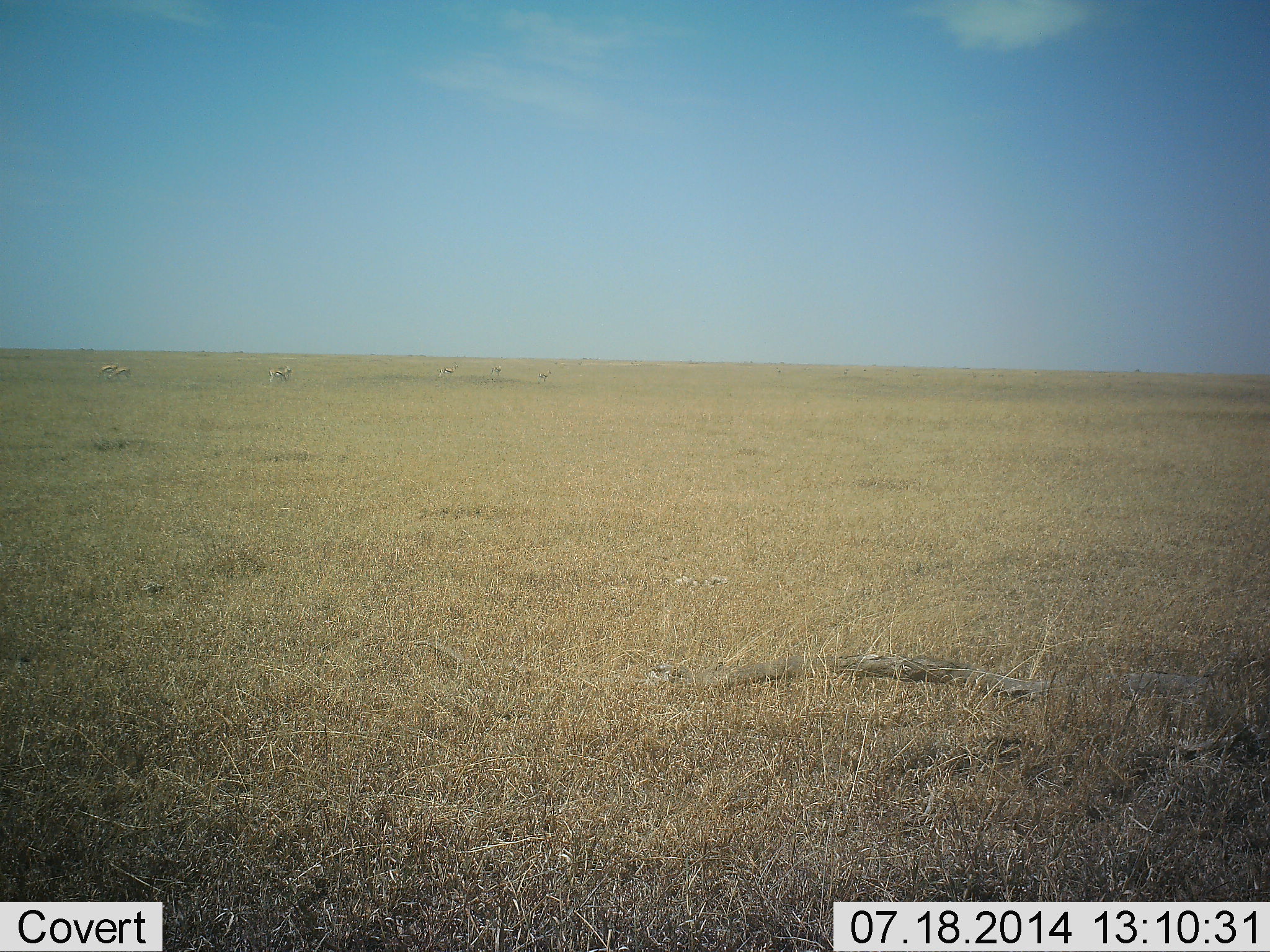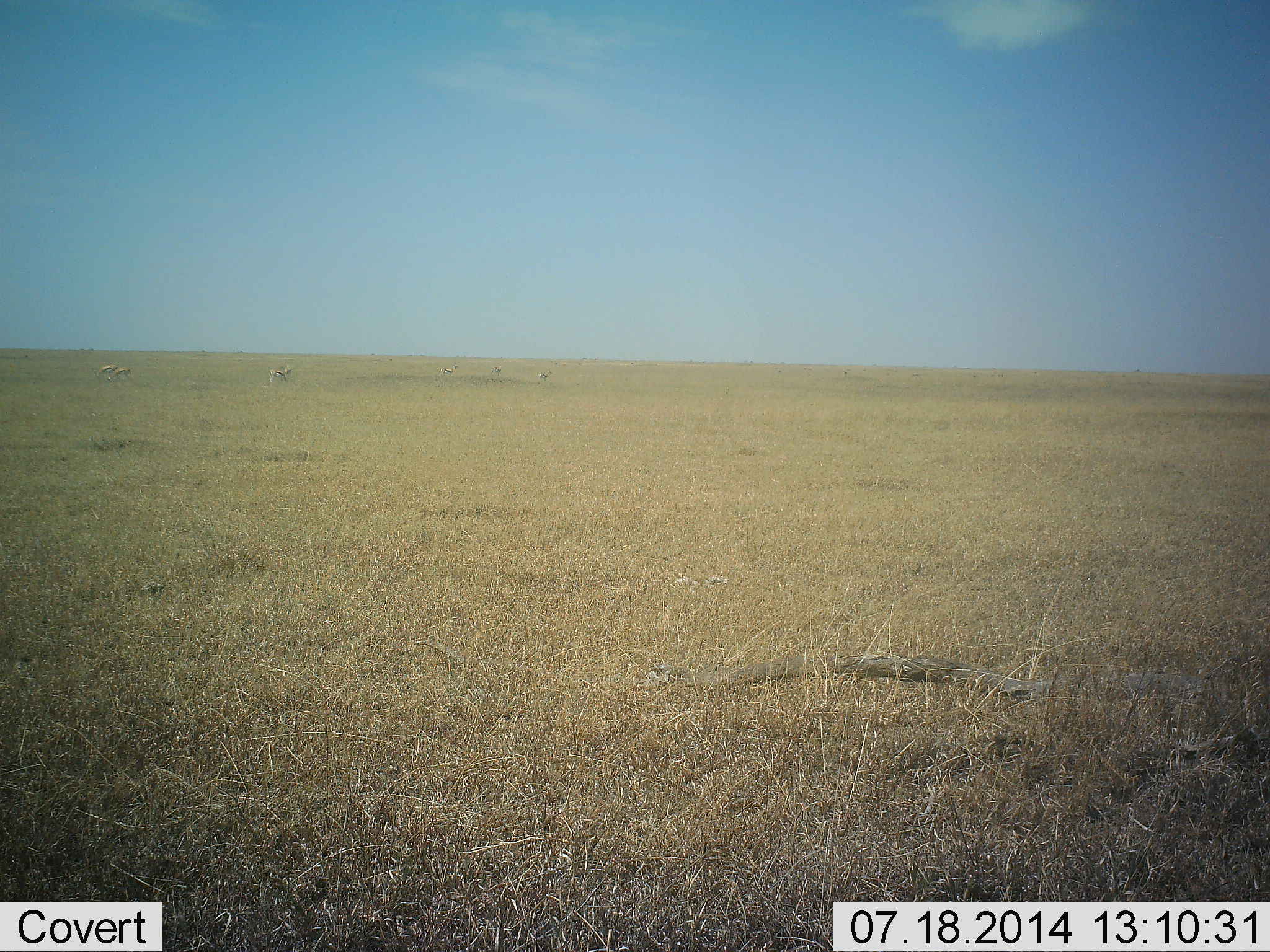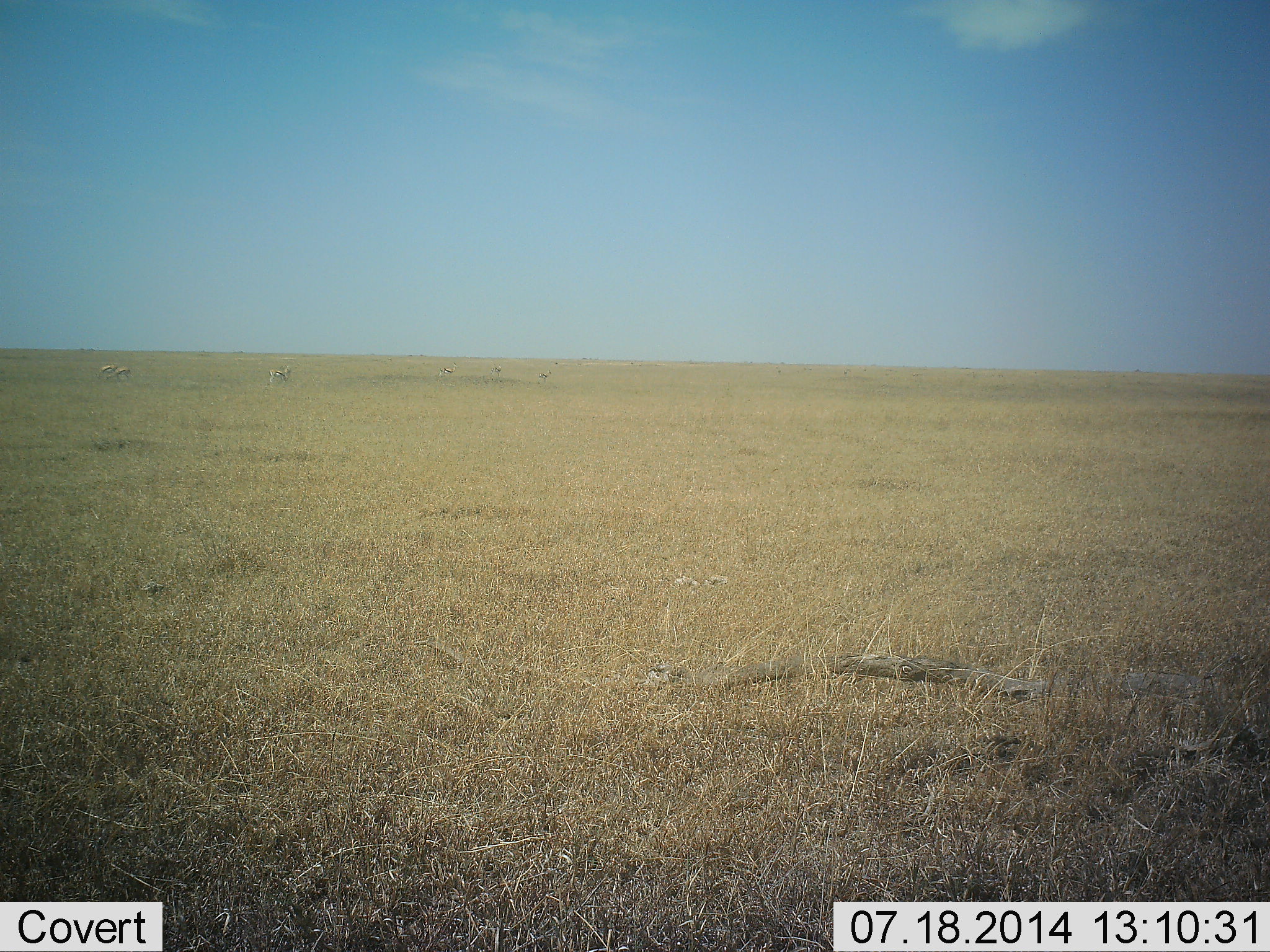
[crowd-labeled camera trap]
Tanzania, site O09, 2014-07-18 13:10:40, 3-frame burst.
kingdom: Animalia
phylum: Chordata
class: Mammalia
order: Artiodactyla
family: Bovidae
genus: Eudorcas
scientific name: Eudorcas thomsonii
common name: thomson's gazelle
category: gazellethomsons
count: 7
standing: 83%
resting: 0%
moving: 0%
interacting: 0%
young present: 0%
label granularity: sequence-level